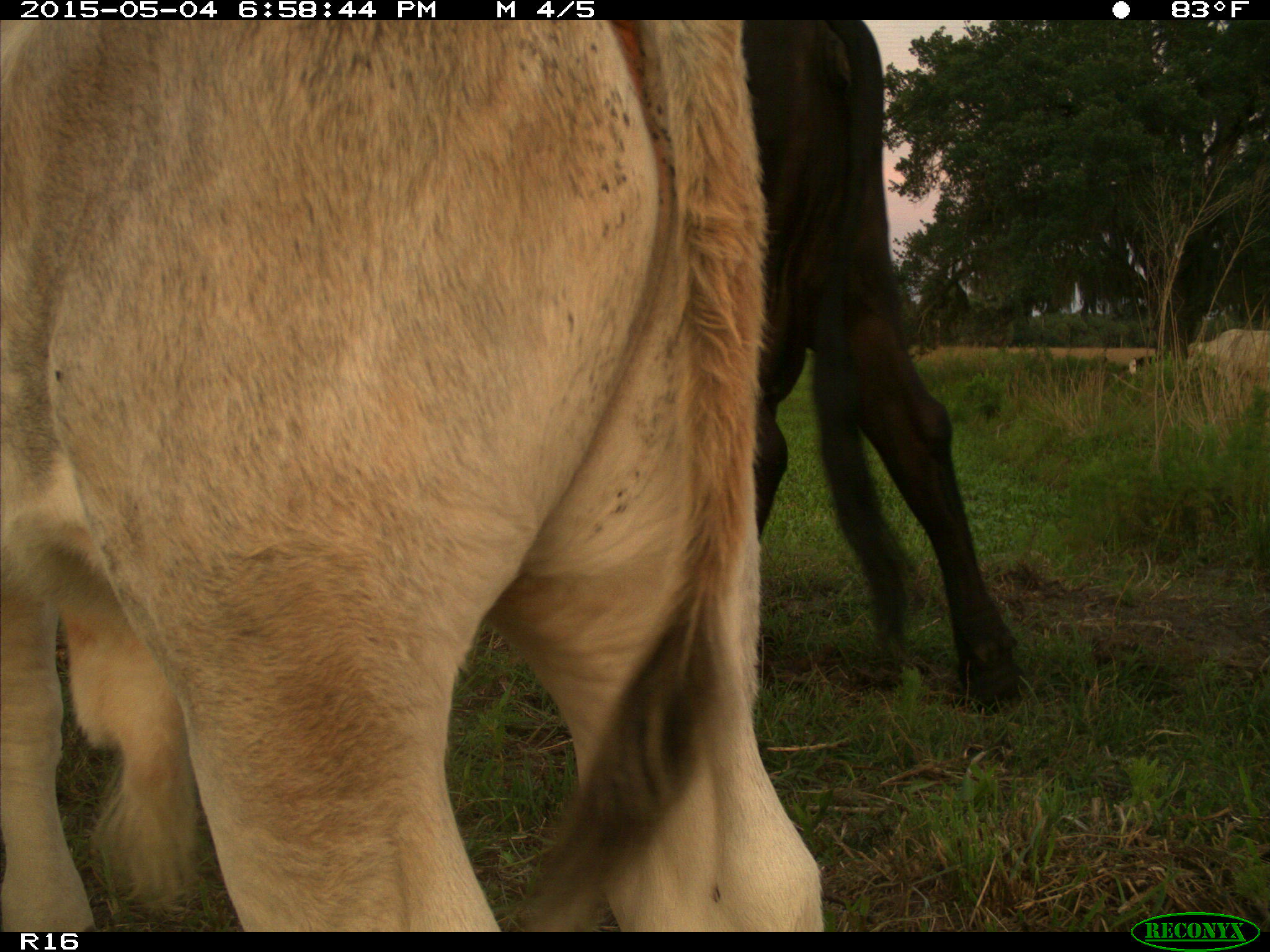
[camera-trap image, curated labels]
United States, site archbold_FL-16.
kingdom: Animalia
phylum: Chordata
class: Mammalia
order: Artiodactyla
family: Bovidae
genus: Bos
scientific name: Bos taurus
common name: domestic cow